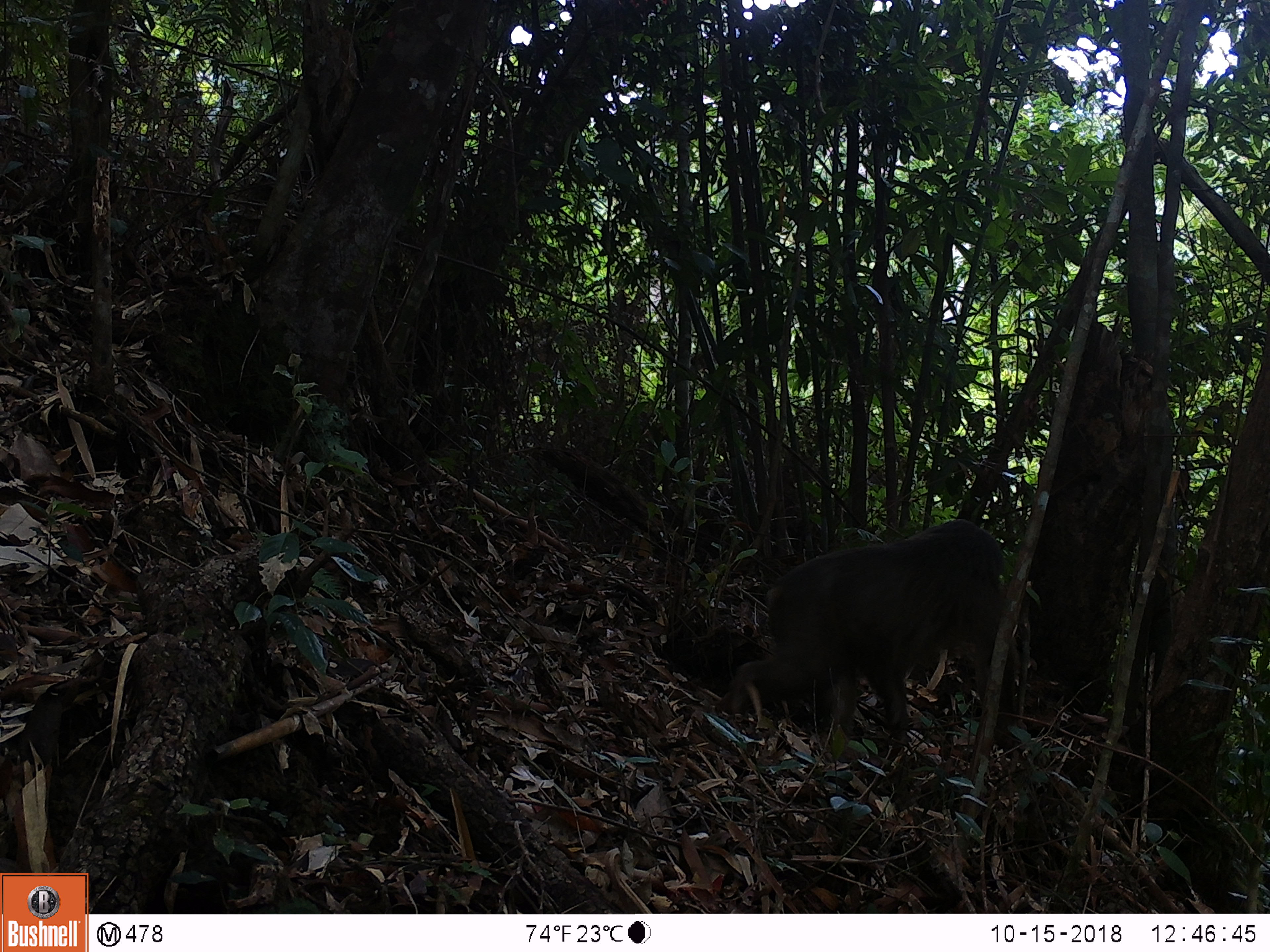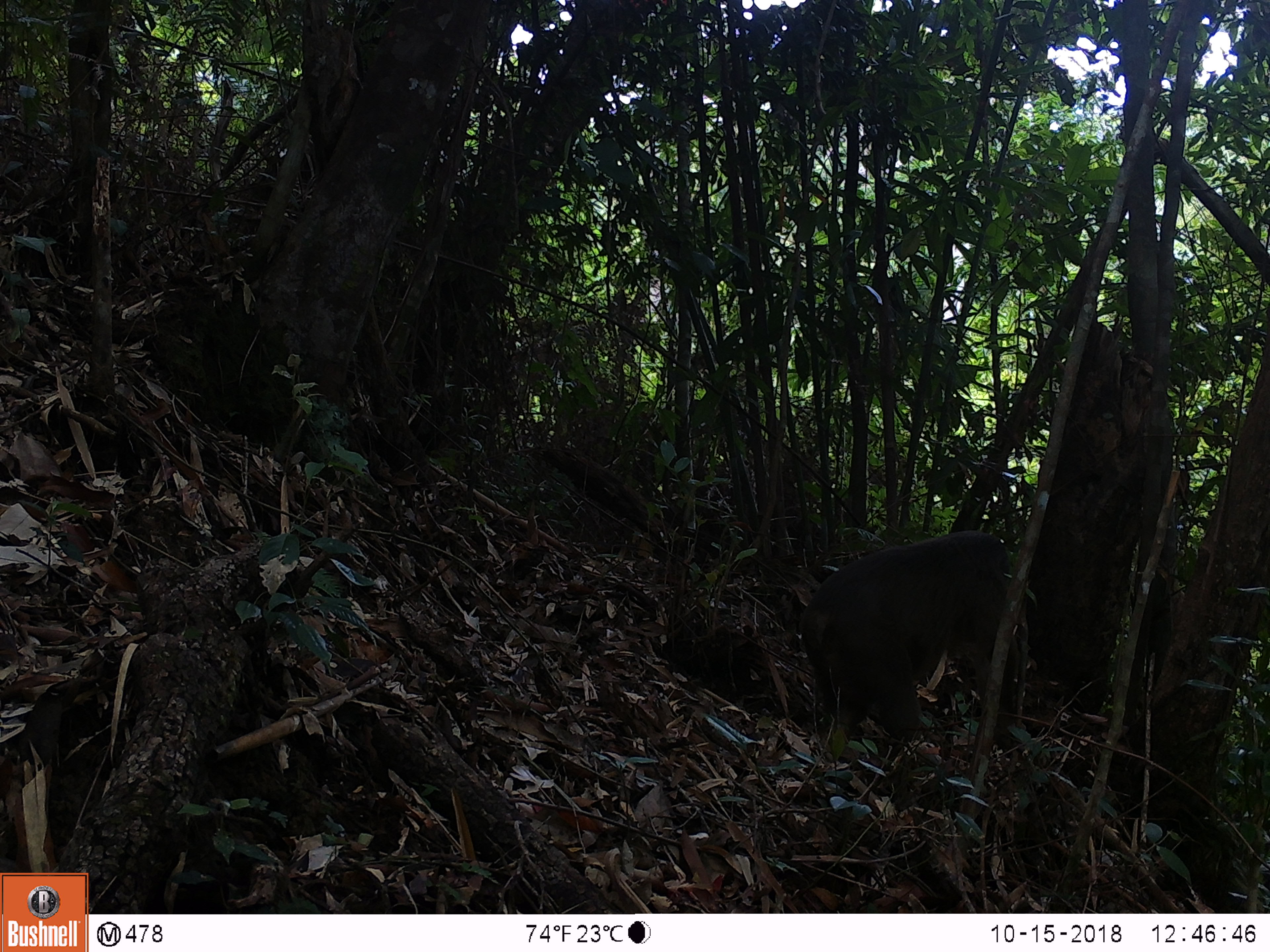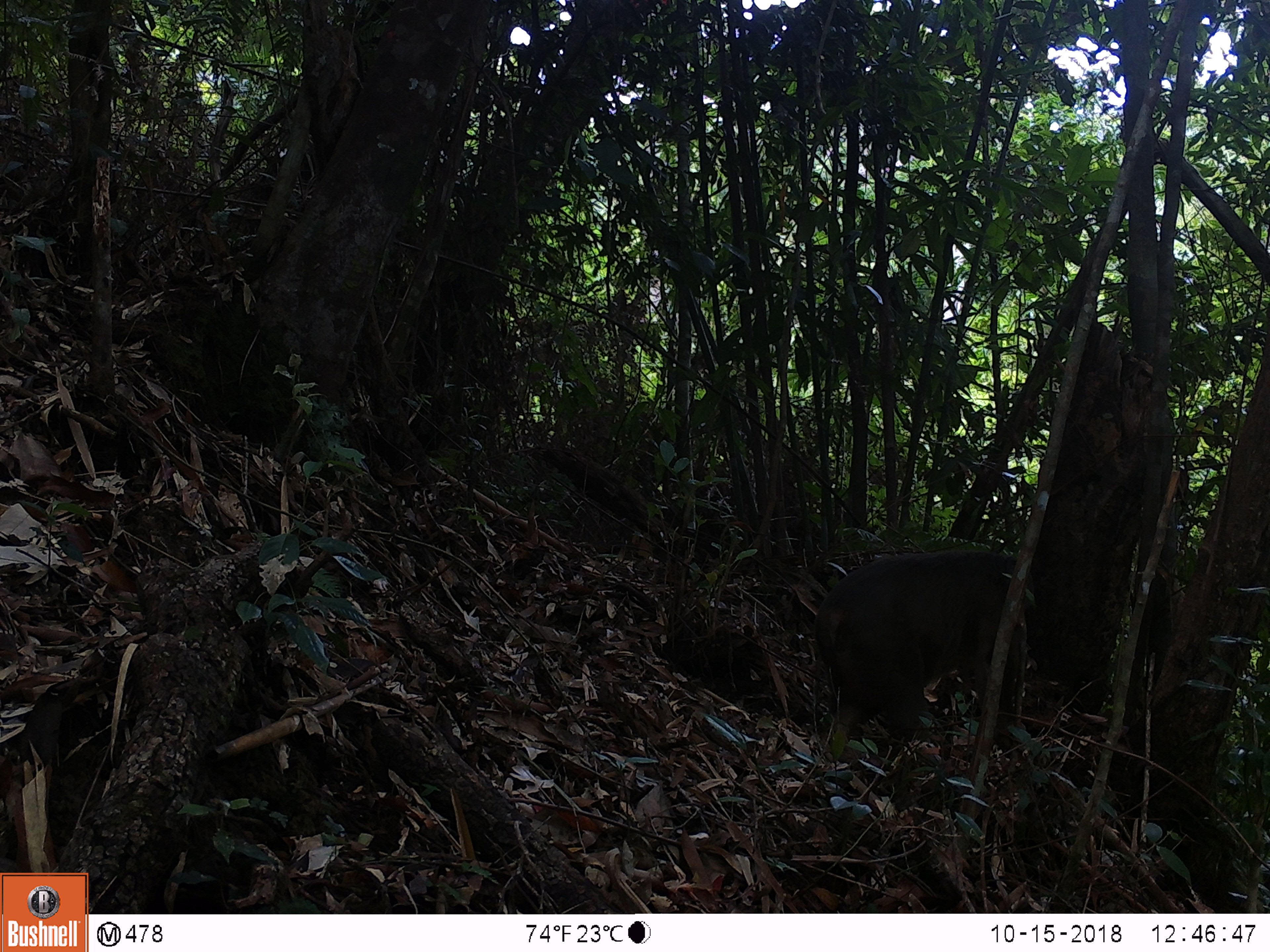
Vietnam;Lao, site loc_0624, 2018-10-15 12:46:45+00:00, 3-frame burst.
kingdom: Animalia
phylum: Chordata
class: Mammalia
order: Primates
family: Cercopithecidae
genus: Macaca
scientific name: Macaca arctoides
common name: stump-tailed macaque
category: stump tailed macaque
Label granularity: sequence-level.